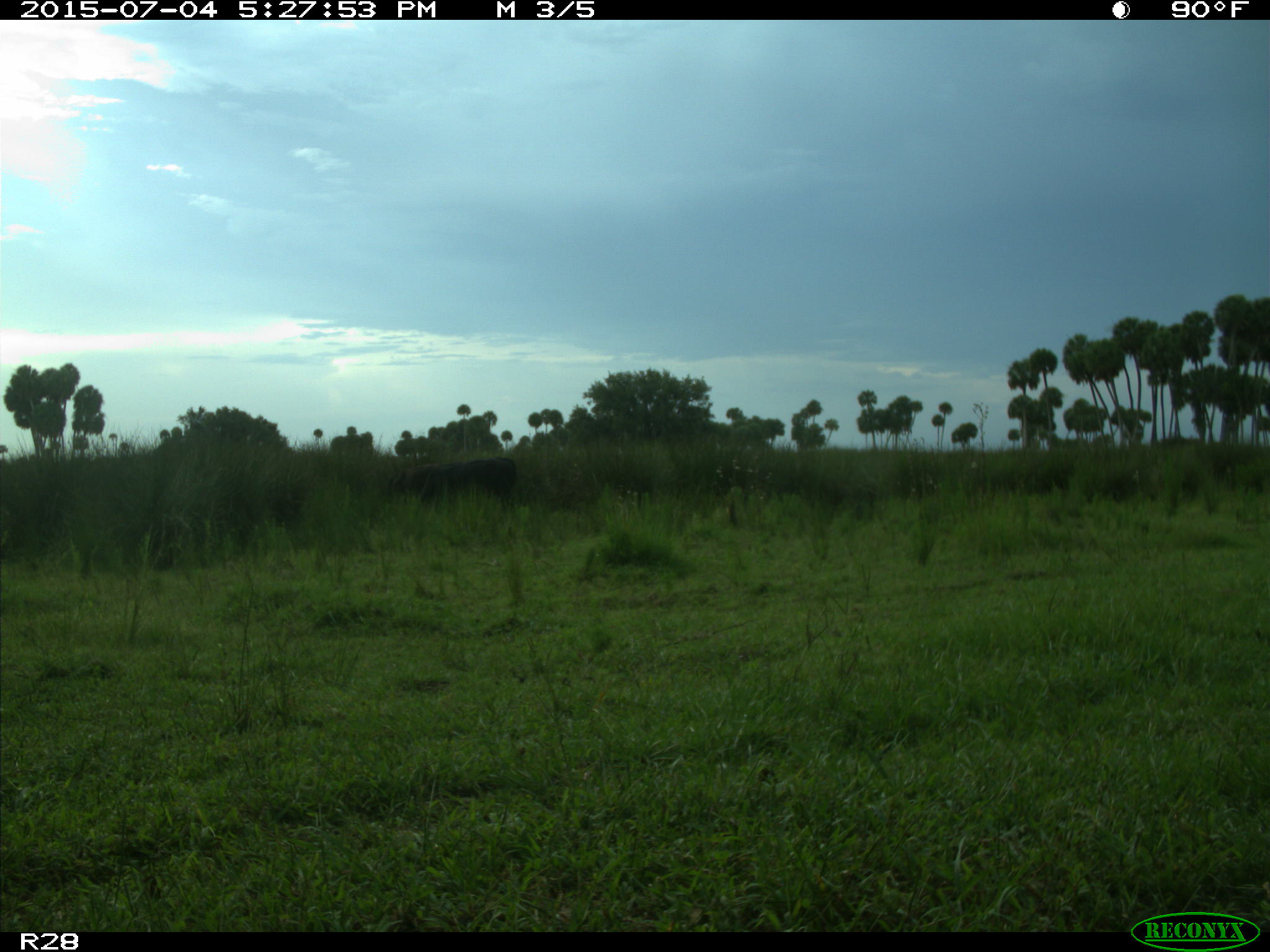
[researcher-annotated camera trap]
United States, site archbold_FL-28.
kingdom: Animalia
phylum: Chordata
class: Mammalia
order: Artiodactyla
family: Bovidae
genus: Bos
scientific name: Bos taurus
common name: domestic cow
Bos taurus (domestic cow).